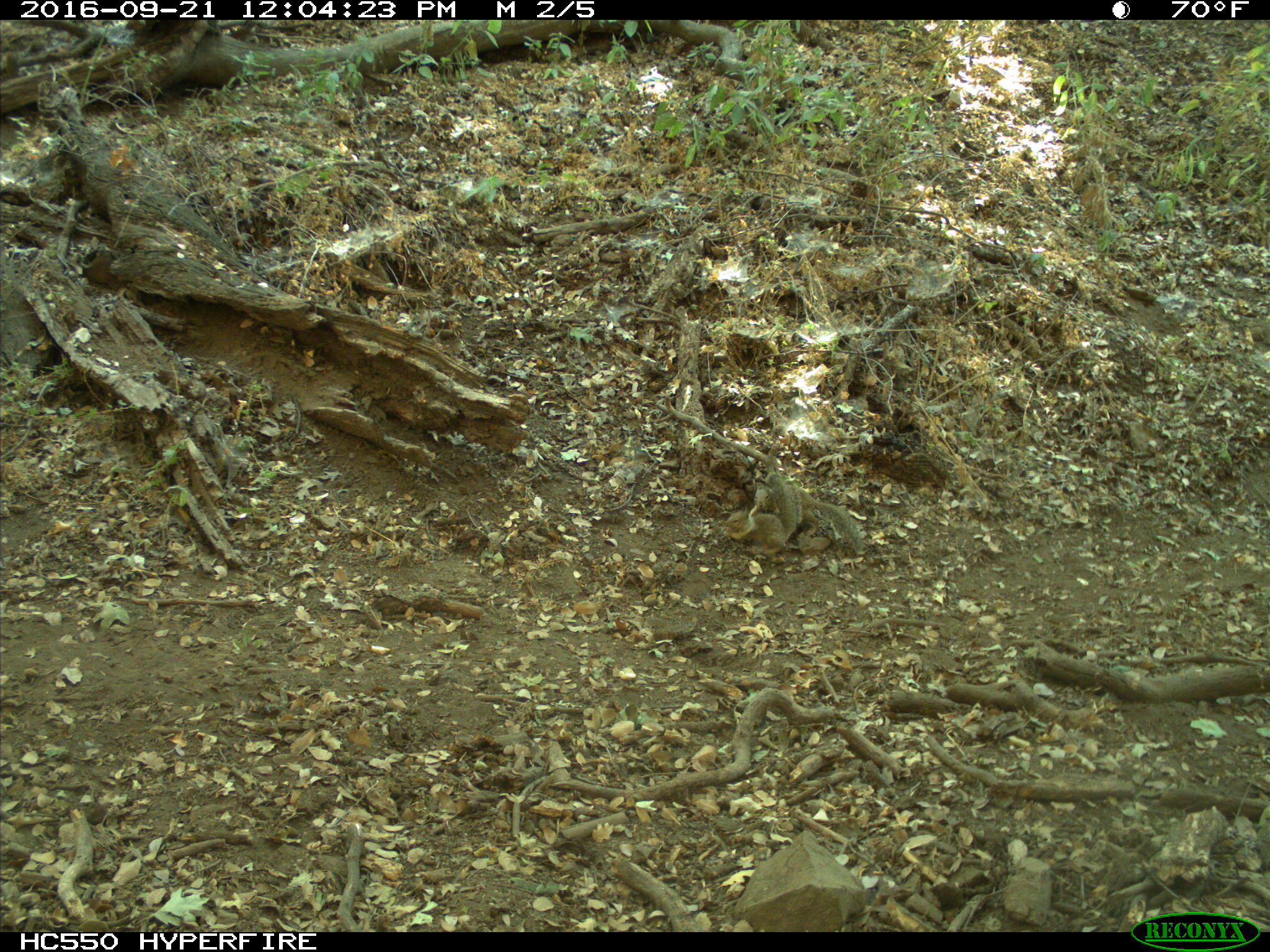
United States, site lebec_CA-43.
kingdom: Animalia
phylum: Chordata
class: Mammalia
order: Rodentia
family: Sciuridae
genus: Otospermophilus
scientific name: Otospermophilus beecheyi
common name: california ground squirrel